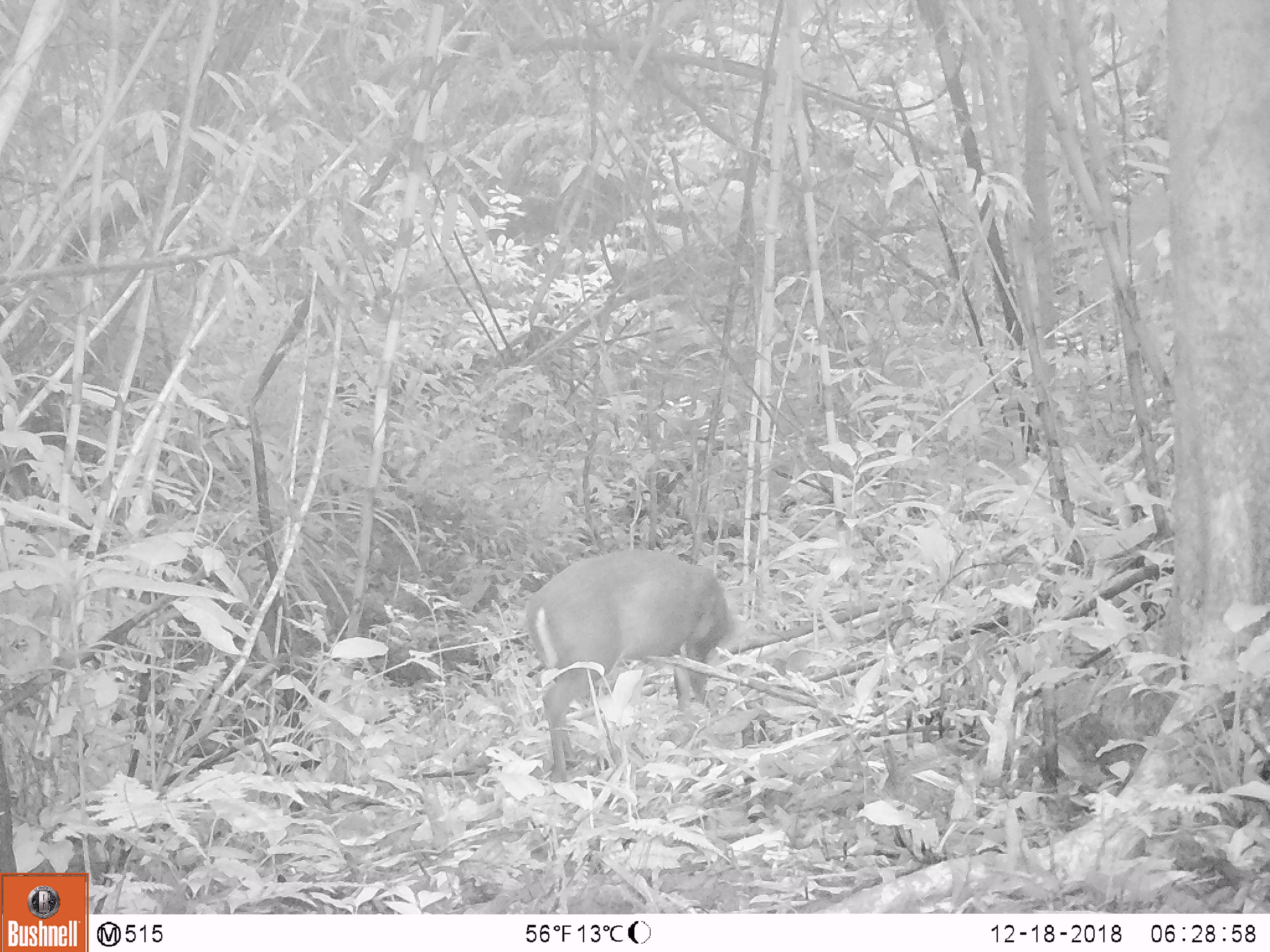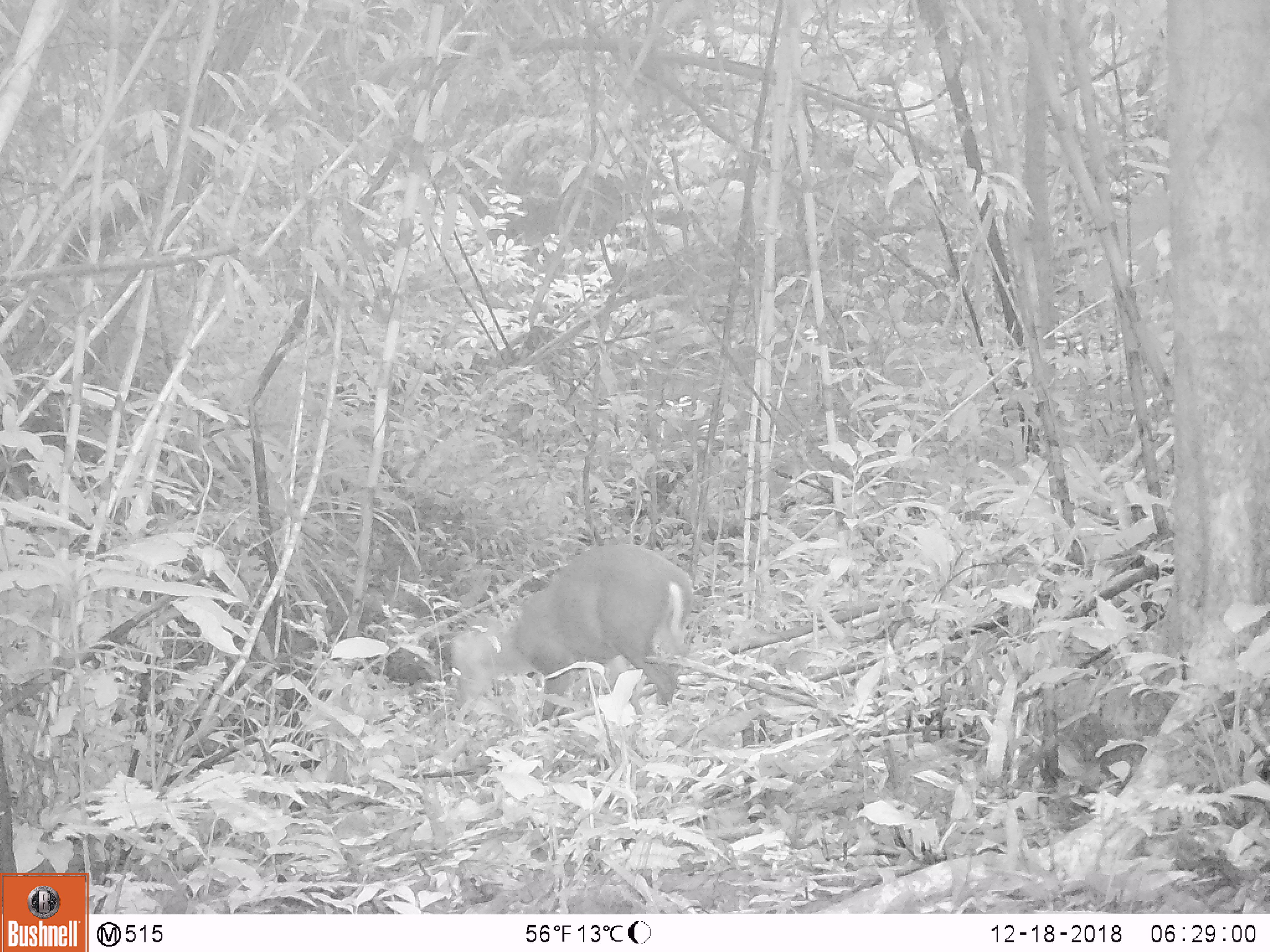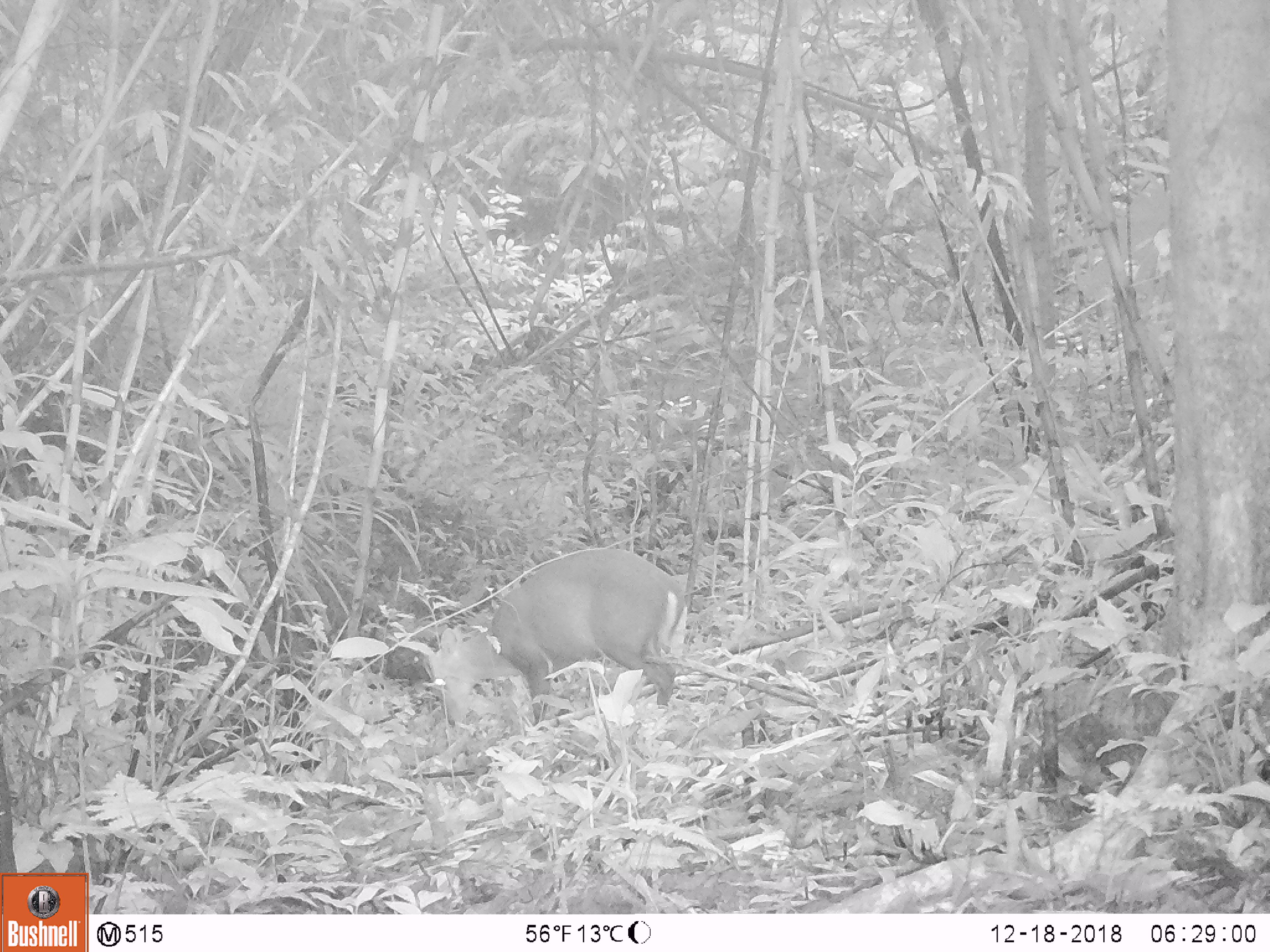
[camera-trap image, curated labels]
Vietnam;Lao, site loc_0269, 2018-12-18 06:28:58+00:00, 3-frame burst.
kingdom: Animalia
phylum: Chordata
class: Mammalia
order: Artiodactyla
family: Cervidae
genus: Muntiacus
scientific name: Muntiacus rooseveltorum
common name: roosevelt's muntjac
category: roosevelts muntjac group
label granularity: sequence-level